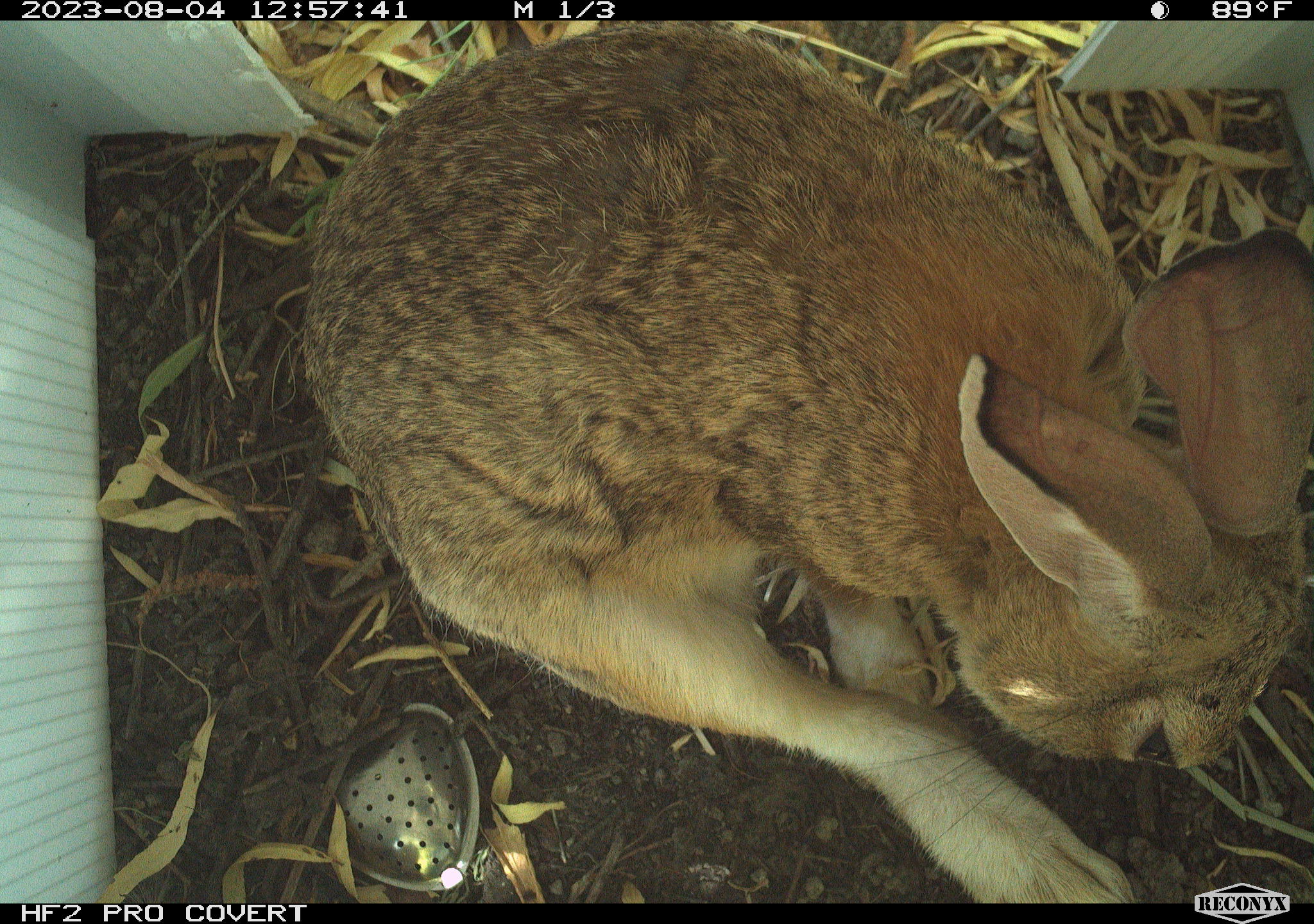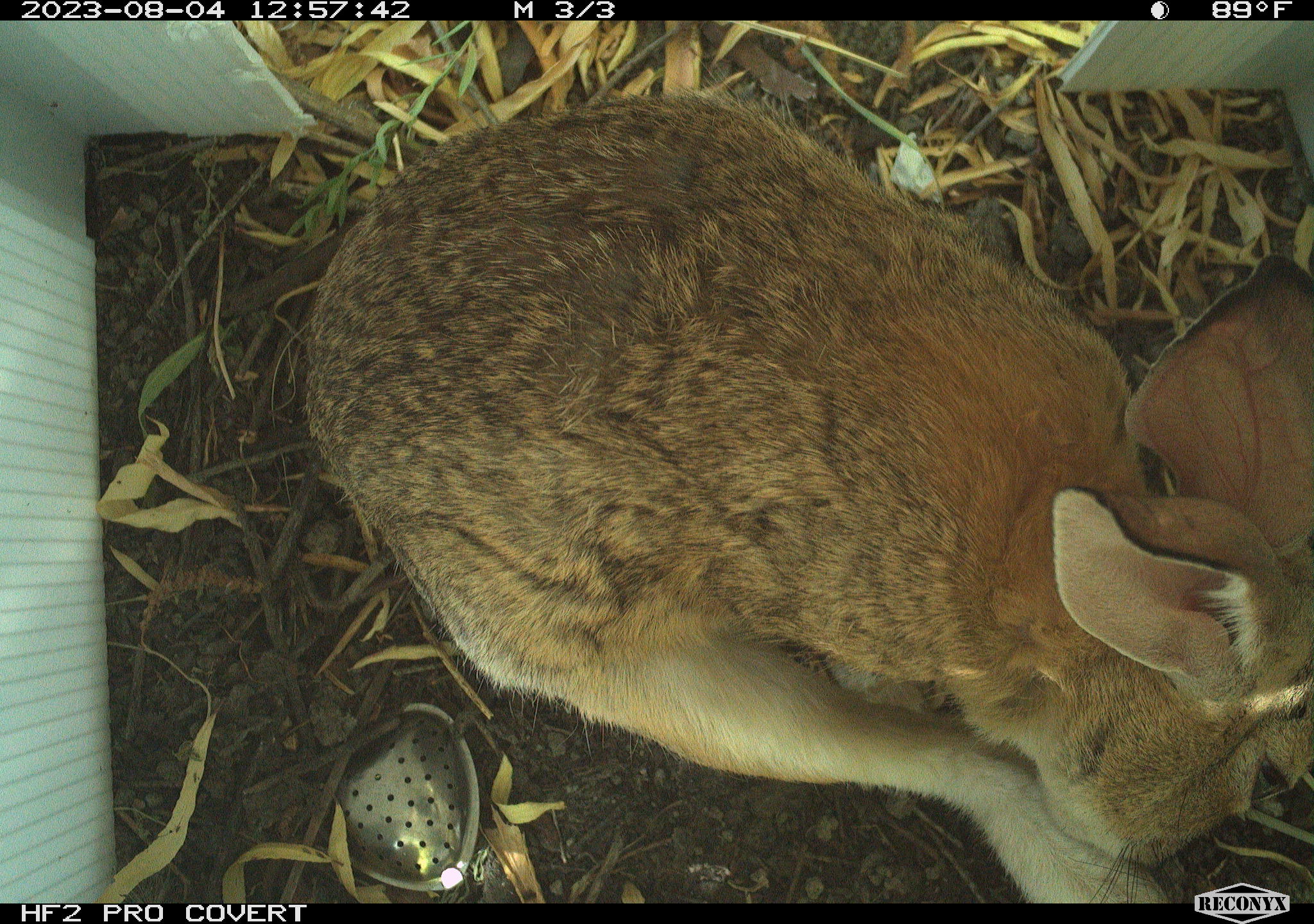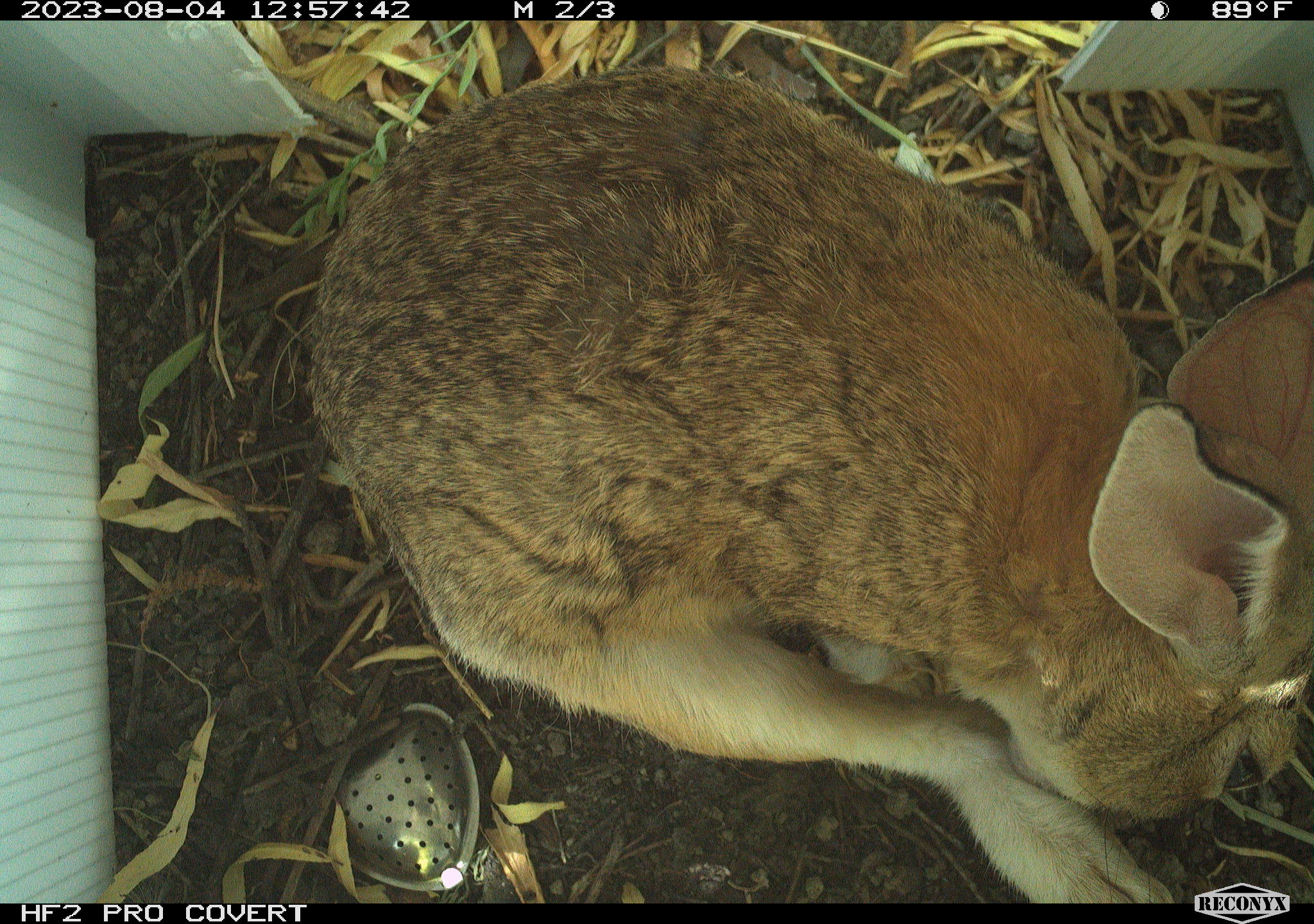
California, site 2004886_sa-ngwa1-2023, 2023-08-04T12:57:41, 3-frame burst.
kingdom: Animalia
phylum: Chordata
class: Mammalia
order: Lagomorpha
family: Leporidae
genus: Sylvilagus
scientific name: Sylvilagus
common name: cottontail rabbits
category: sylvilagus species